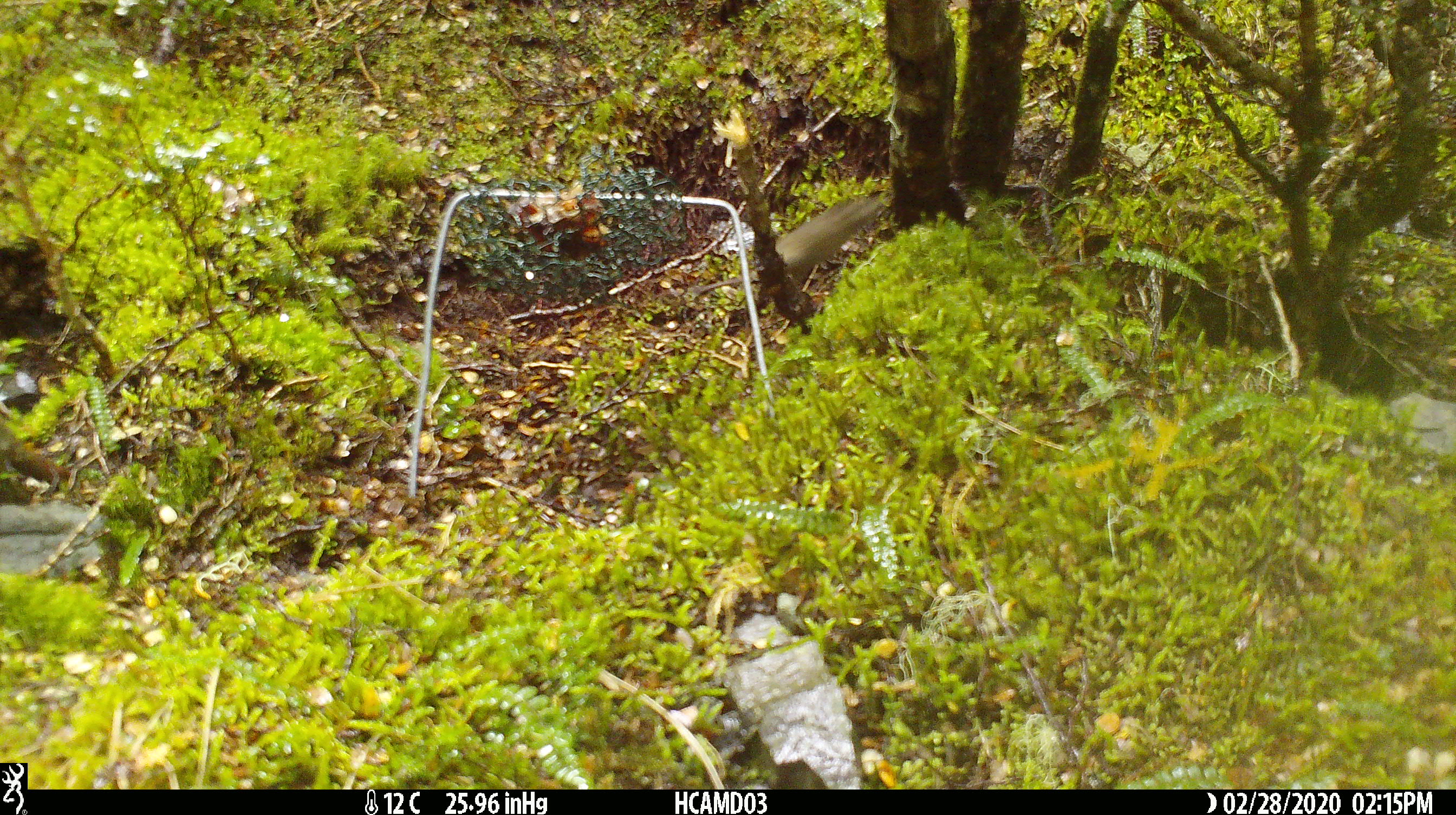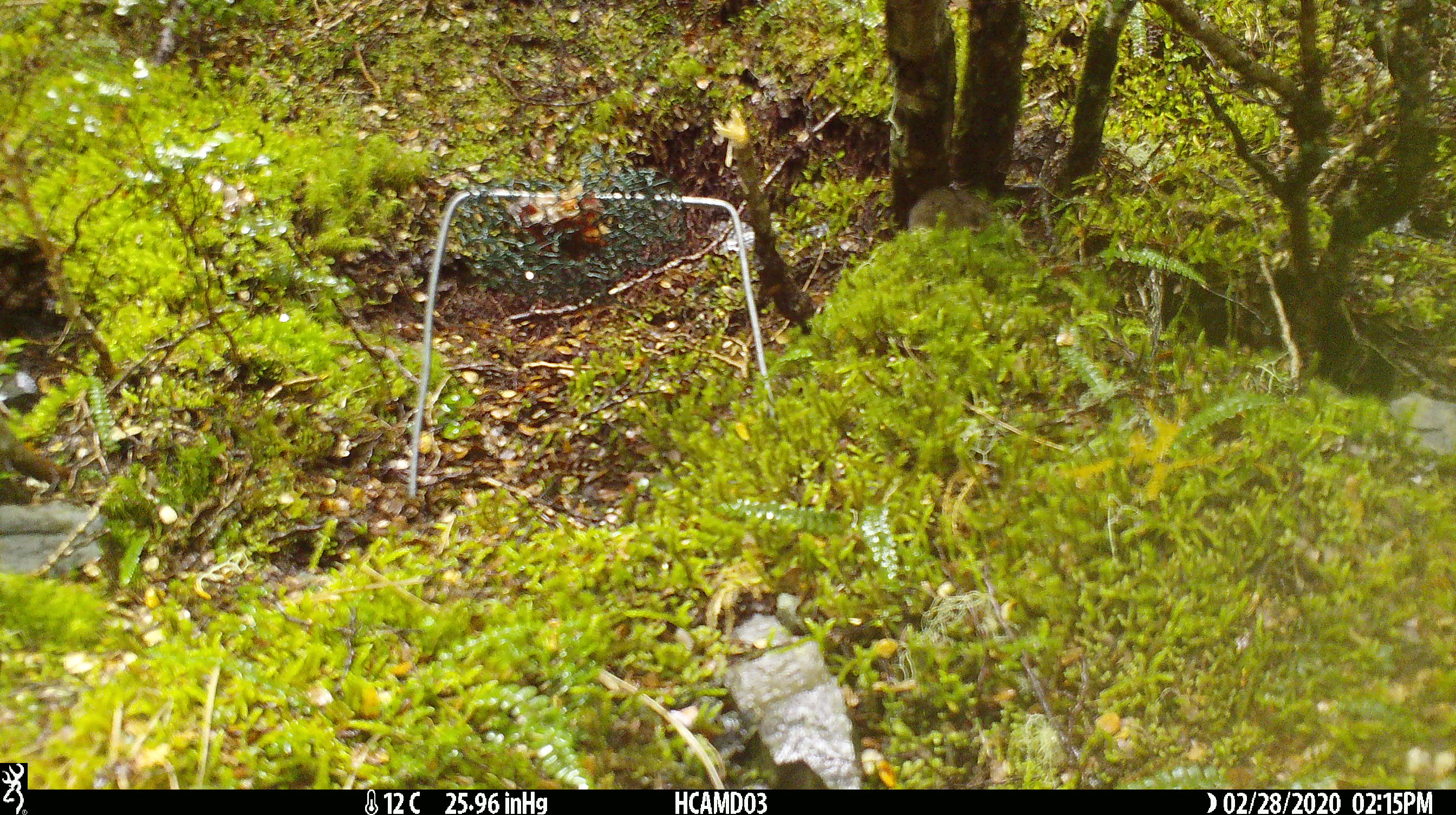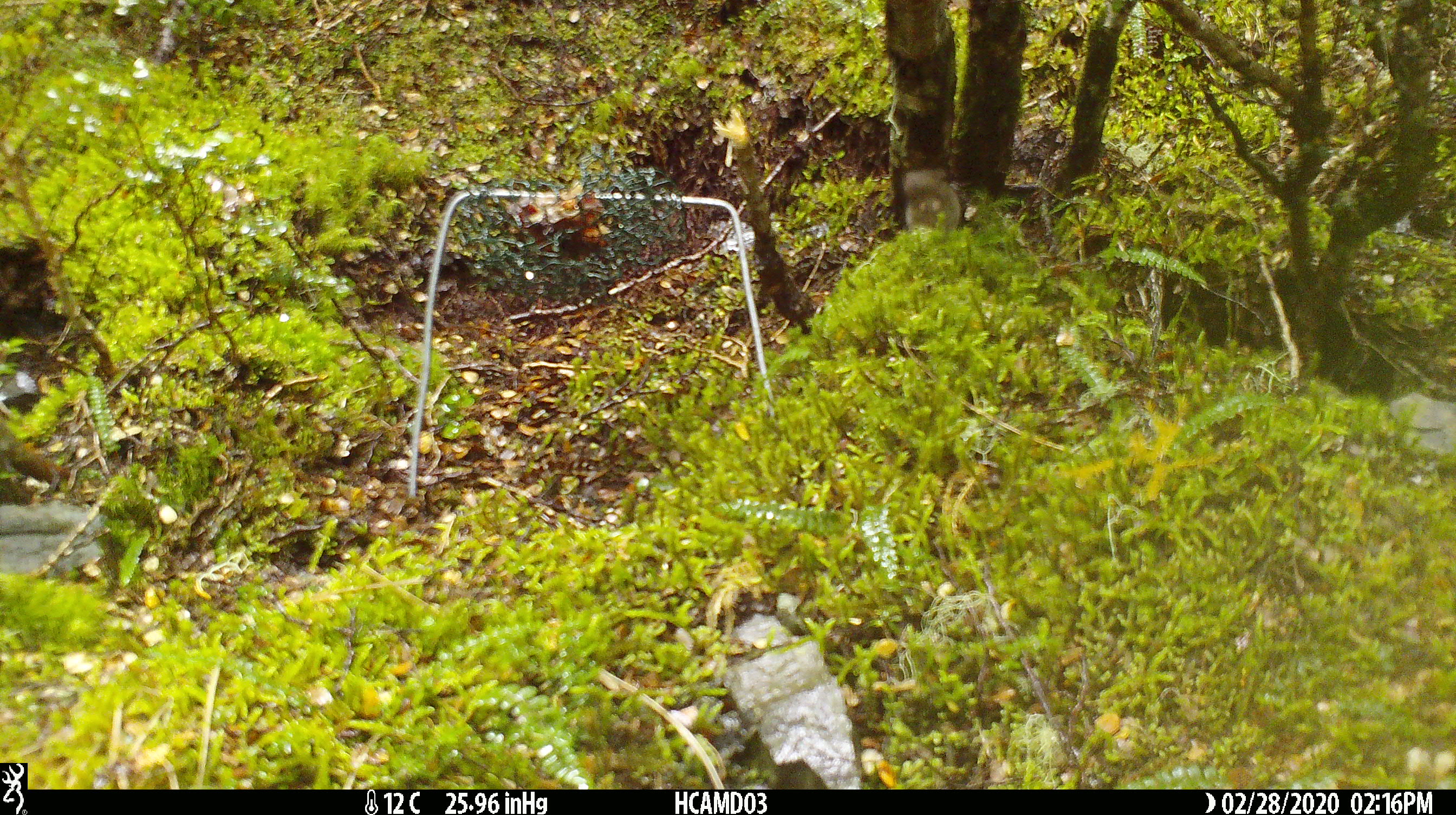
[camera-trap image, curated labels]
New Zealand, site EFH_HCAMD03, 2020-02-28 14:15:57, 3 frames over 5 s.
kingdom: Animalia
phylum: Chordata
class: Mammalia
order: Rodentia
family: Muridae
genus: Mus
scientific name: Mus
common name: mouse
Mouse (Mus).